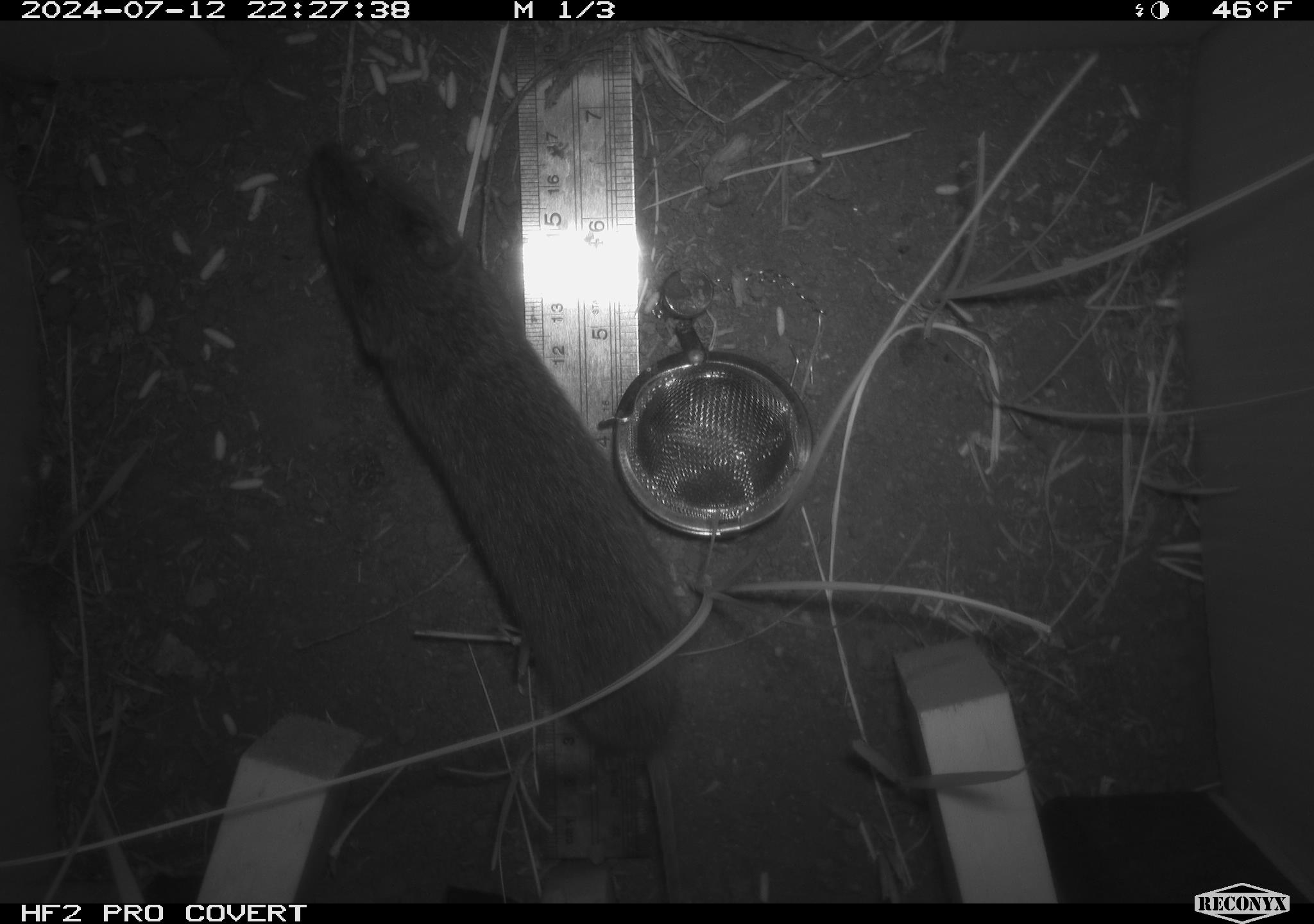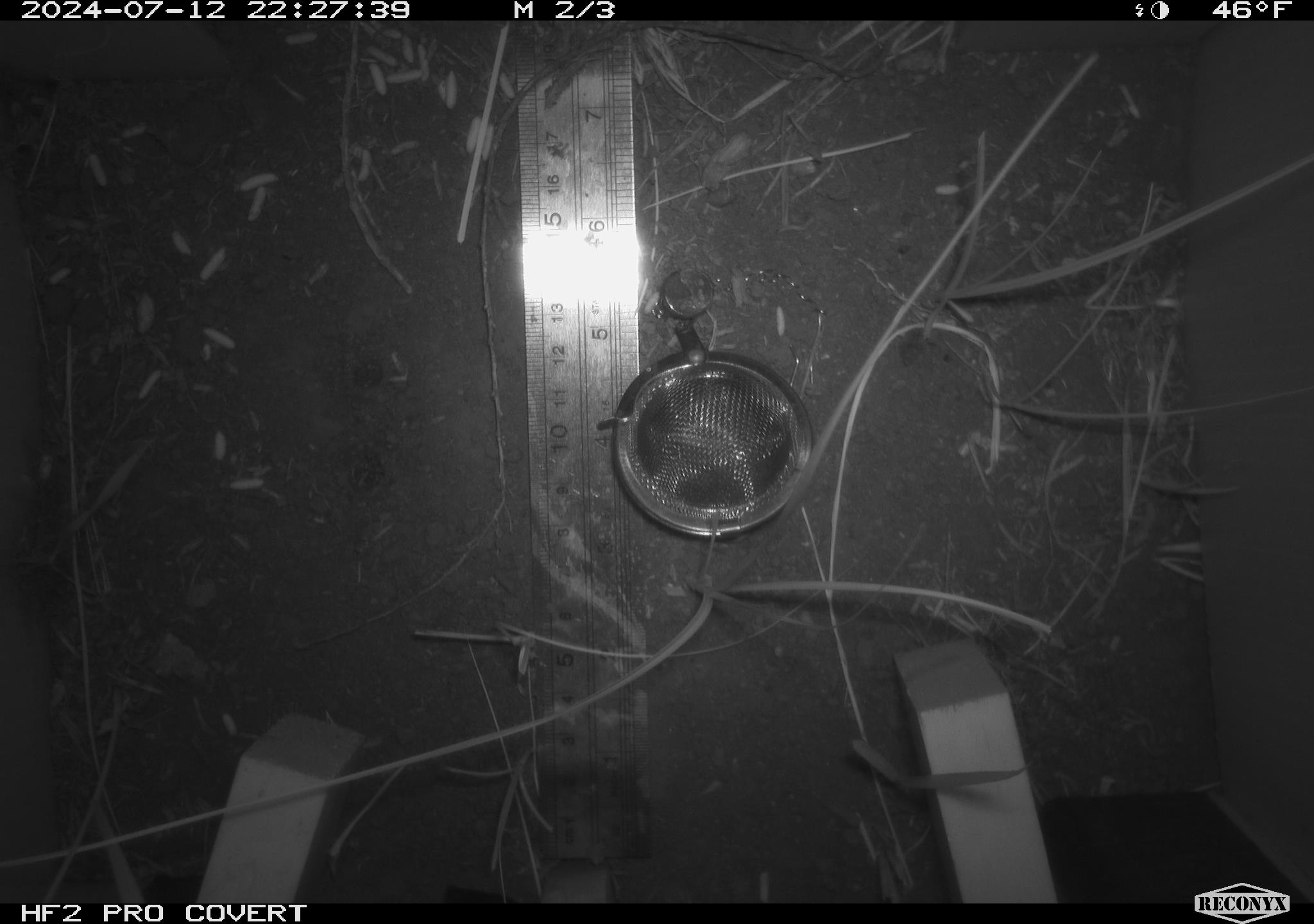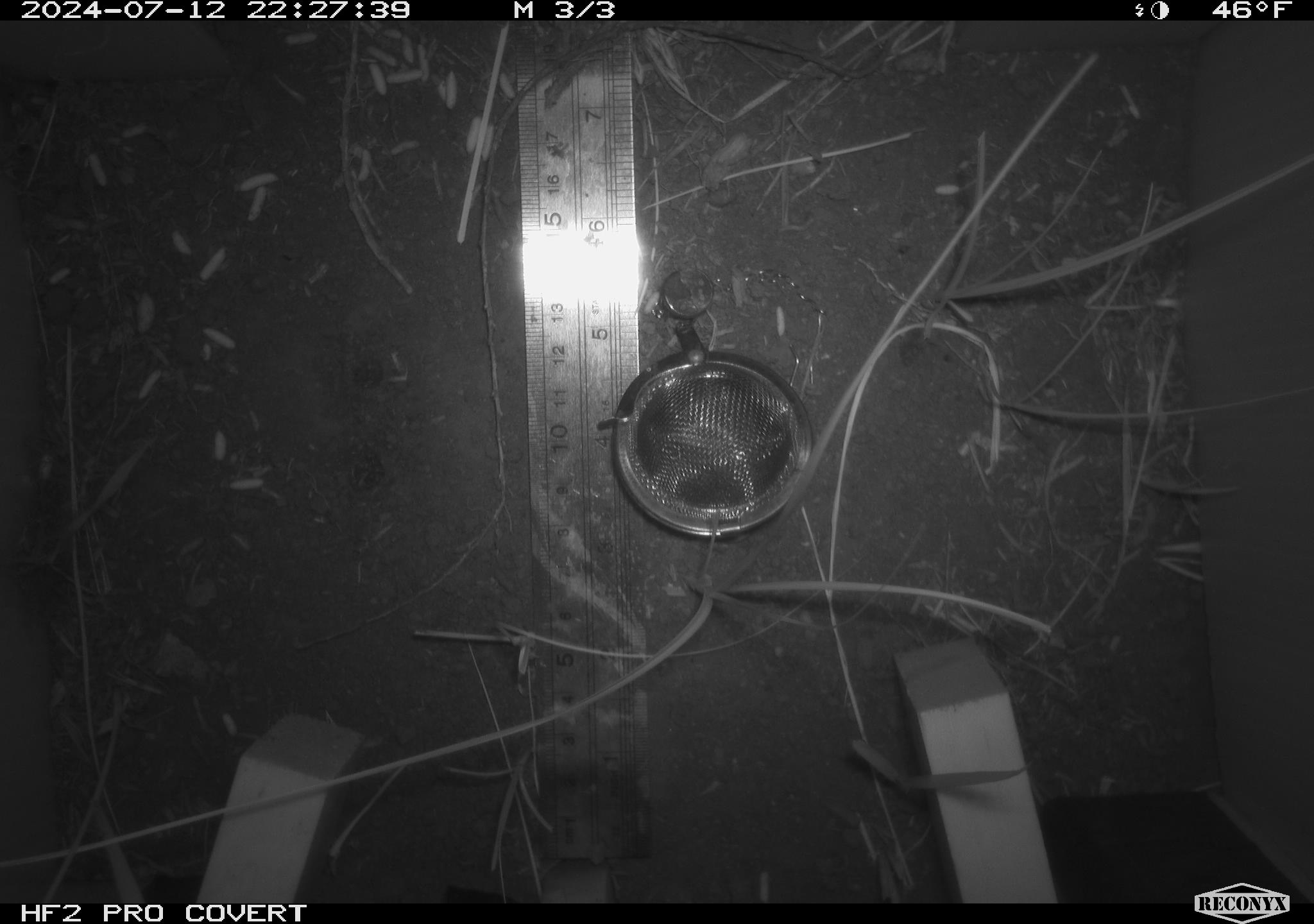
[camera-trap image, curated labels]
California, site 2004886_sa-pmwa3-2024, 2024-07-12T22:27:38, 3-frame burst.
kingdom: Animalia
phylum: Chordata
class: Mammalia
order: Rodentia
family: Cricetidae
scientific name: Arvicolinae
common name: voles, lemmings, and muskrats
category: arvicolinae subfamily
Arvicolinae subfamily (voles, lemmings, and muskrats) (Arvicolinae).